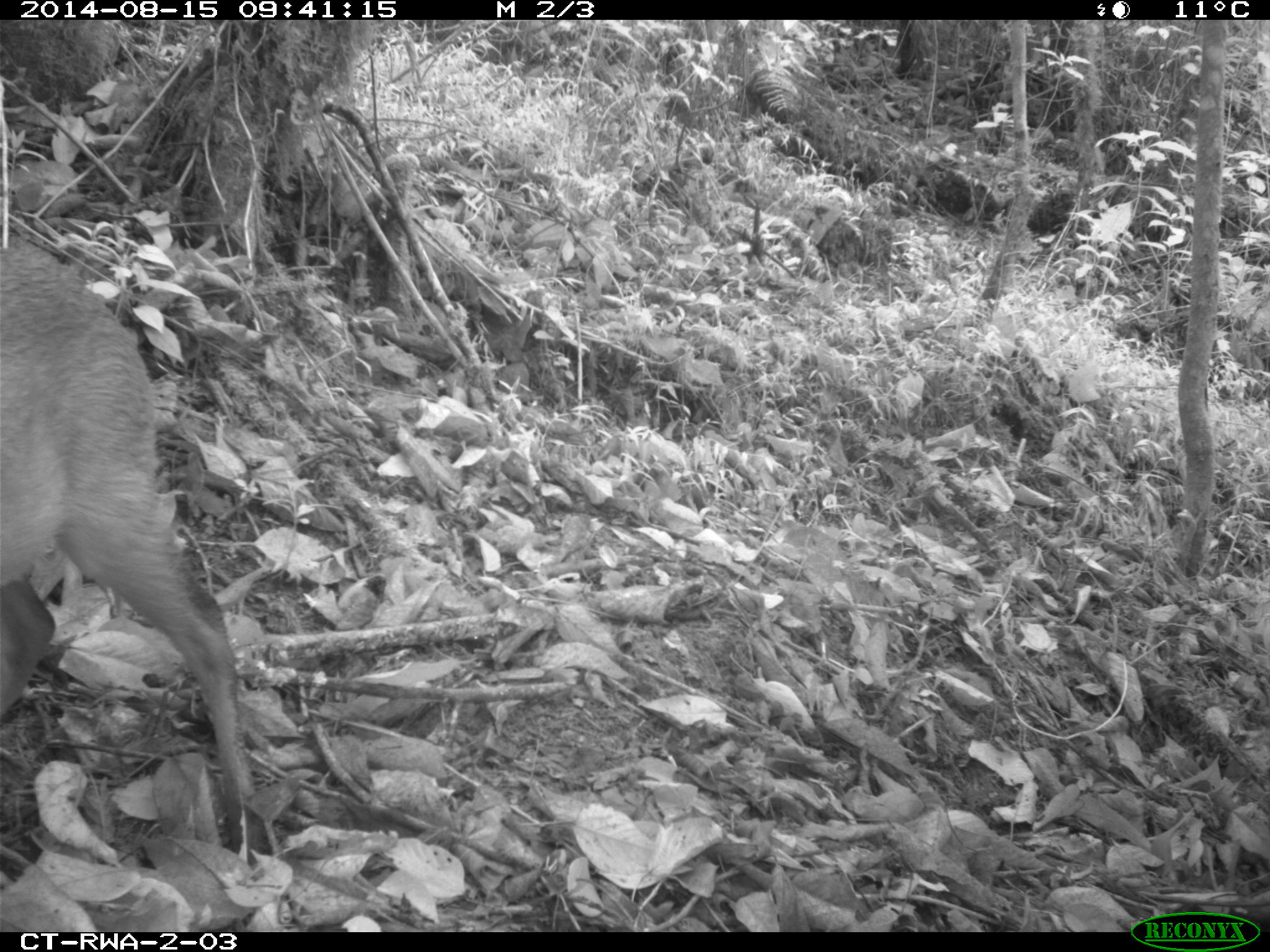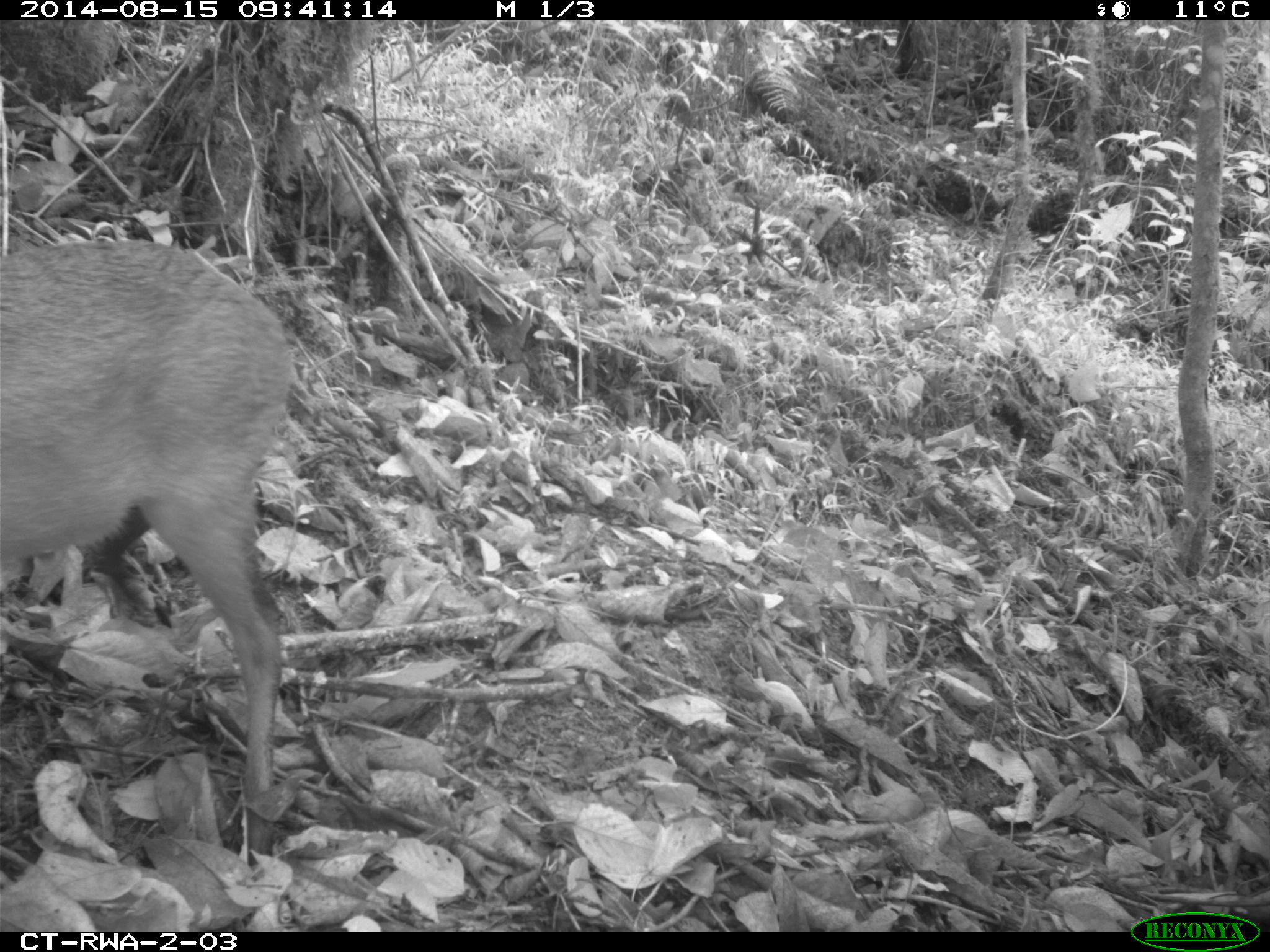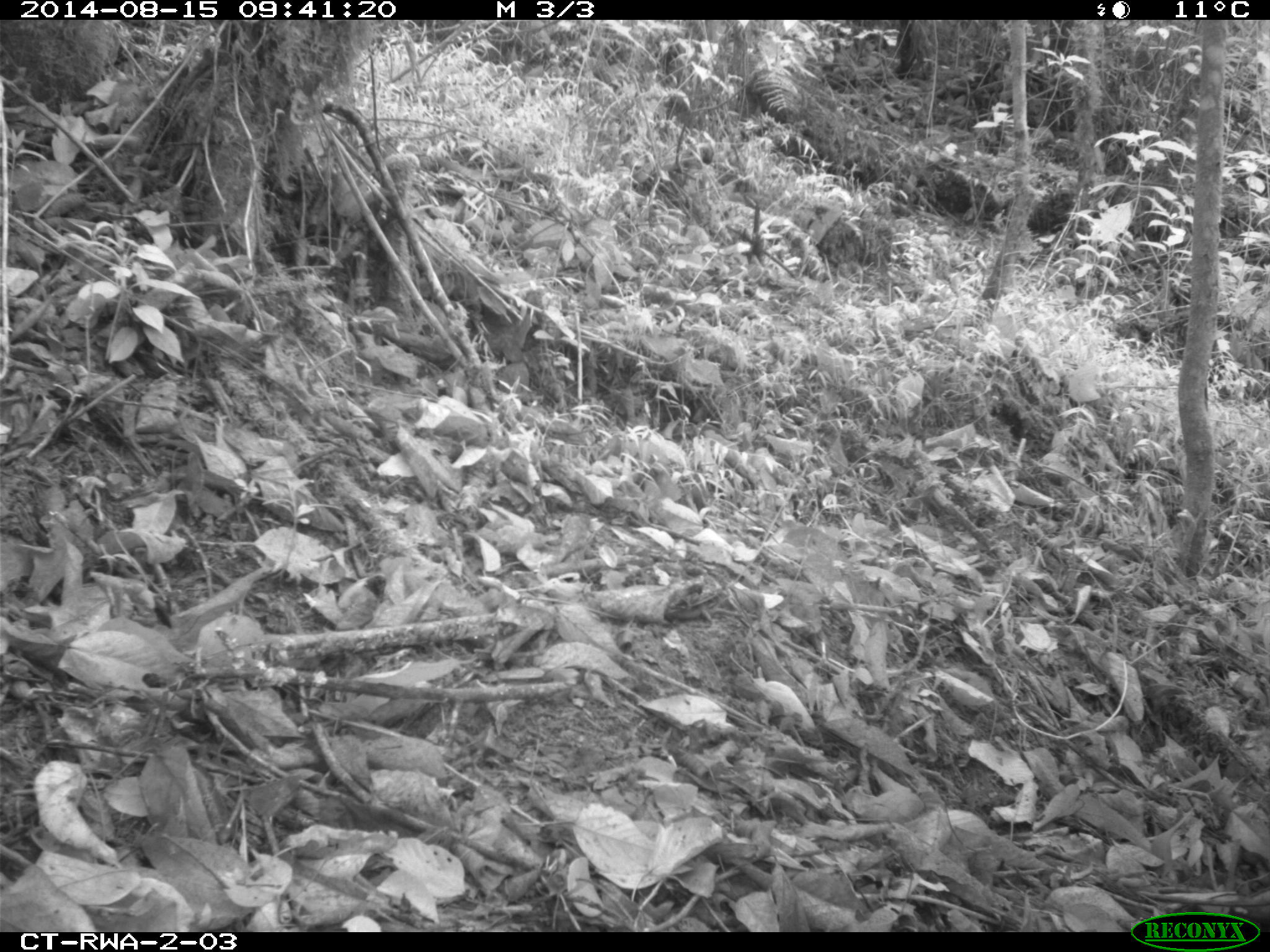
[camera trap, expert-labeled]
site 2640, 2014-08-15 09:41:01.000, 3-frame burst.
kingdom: Animalia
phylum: Chordata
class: Mammalia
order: Artiodactyla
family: Bovidae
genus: Cephalophus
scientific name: Cephalophus nigrifrons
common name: black-fronted duiker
Cephalophus nigrifrons (black-fronted duiker), count 2.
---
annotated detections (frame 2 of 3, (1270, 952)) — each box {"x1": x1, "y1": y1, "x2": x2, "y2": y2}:
cephalophus nigrifrons: {"x1": 0, "y1": 234, "x2": 299, "y2": 859}